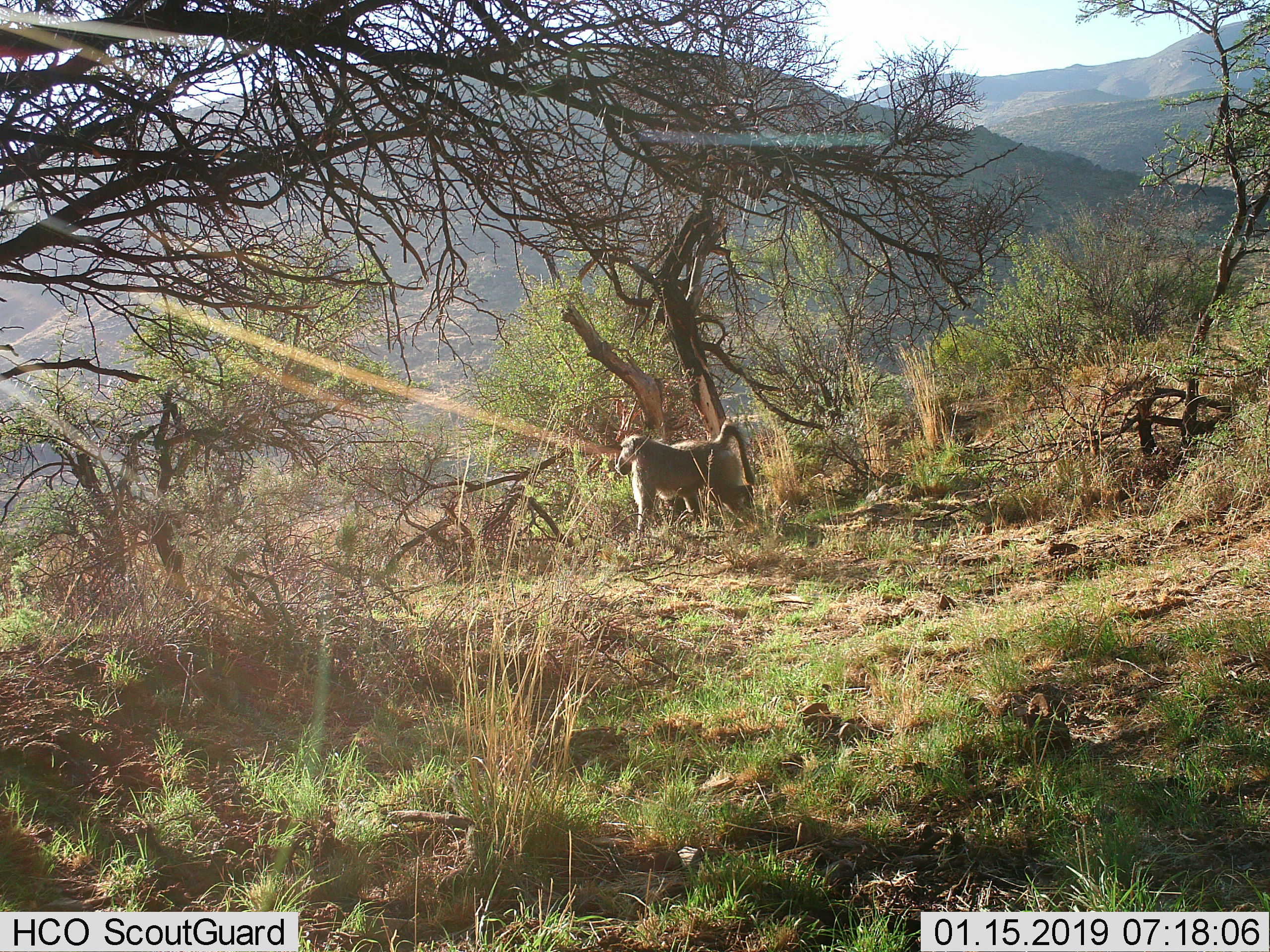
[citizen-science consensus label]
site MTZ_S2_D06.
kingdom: Animalia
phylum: Chordata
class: Mammalia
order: Primates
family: Cercopithecidae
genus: Papio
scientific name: Papio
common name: baboon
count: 1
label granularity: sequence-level